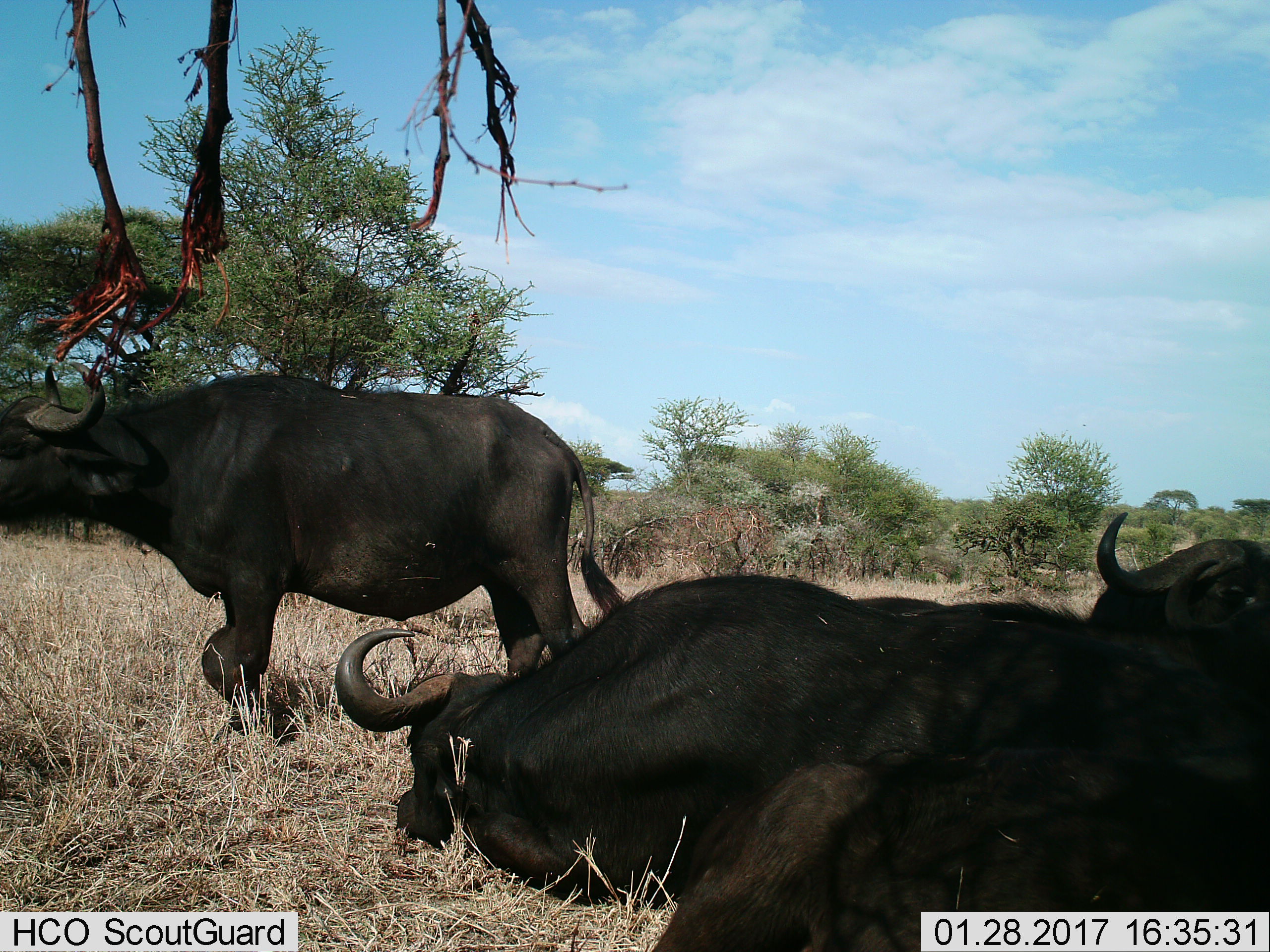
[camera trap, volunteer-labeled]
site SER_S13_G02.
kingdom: Animalia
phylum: Chordata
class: Mammalia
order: Artiodactyla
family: Bovidae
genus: Syncerus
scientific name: Syncerus caffer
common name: african buffalo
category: buffalo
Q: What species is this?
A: Buffalo (african buffalo) (Syncerus caffer).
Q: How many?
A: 3.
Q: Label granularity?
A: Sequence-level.